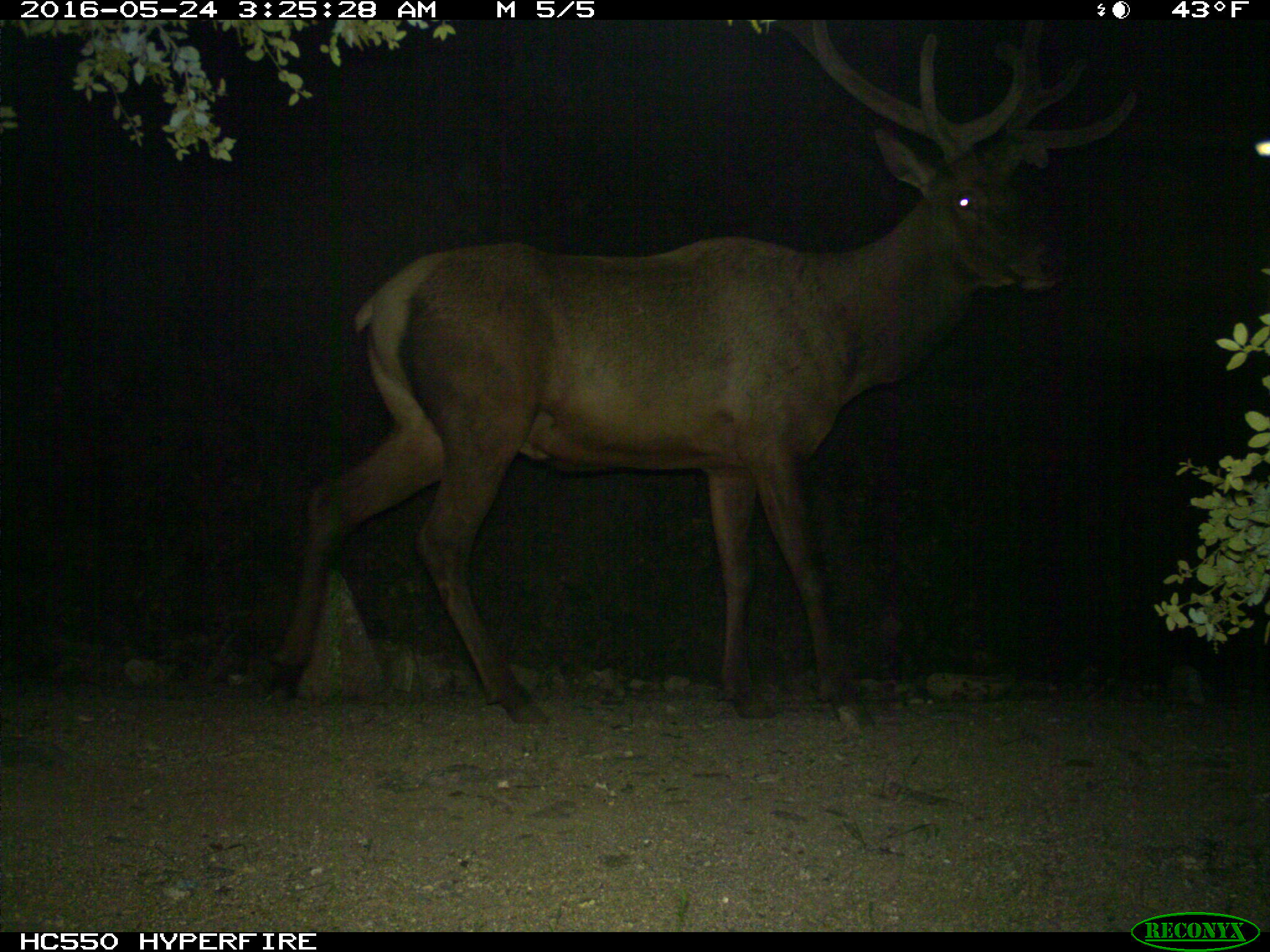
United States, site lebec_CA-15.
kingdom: Animalia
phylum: Chordata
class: Mammalia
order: Artiodactyla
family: Cervidae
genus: Cervus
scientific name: Cervus canadensis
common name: elk